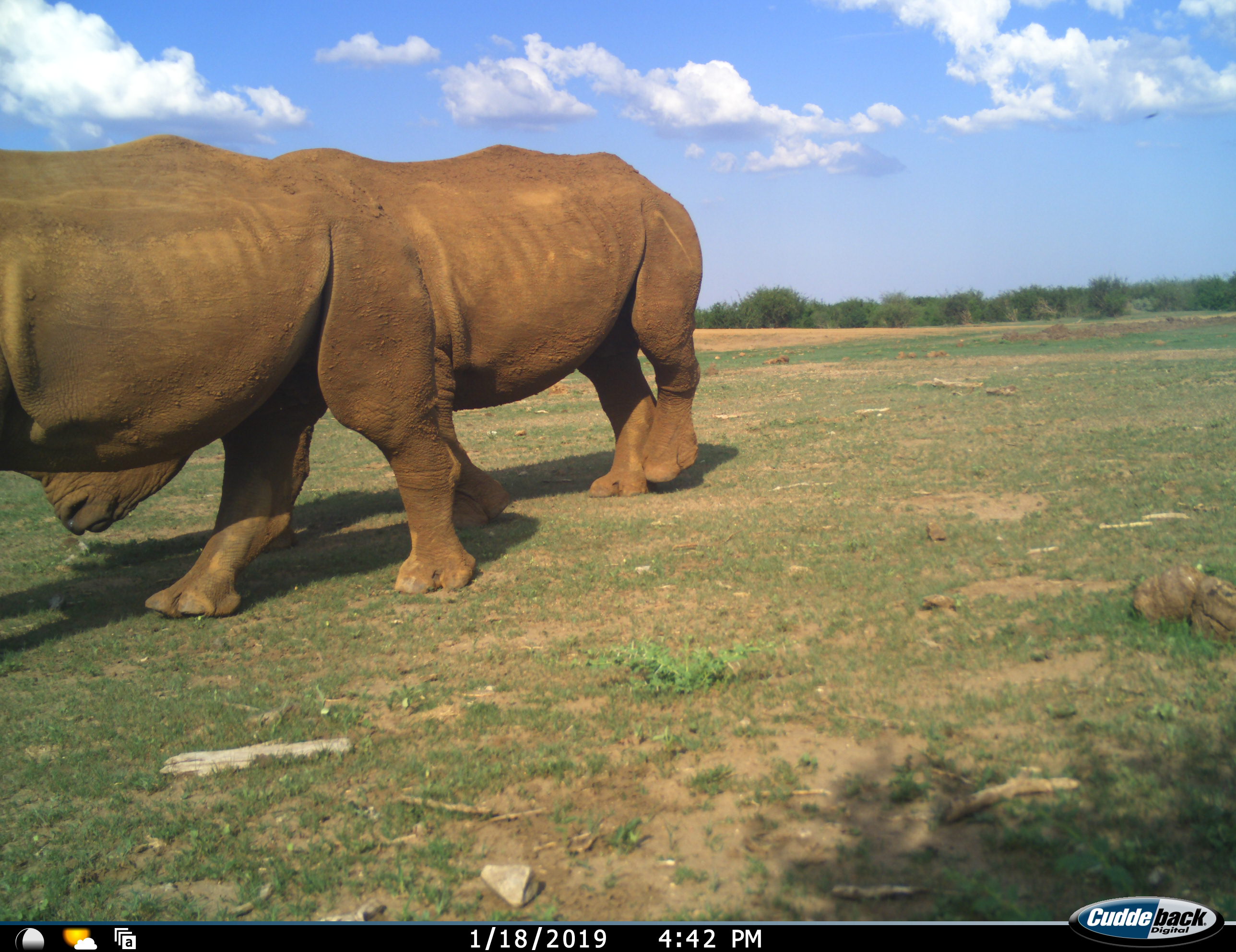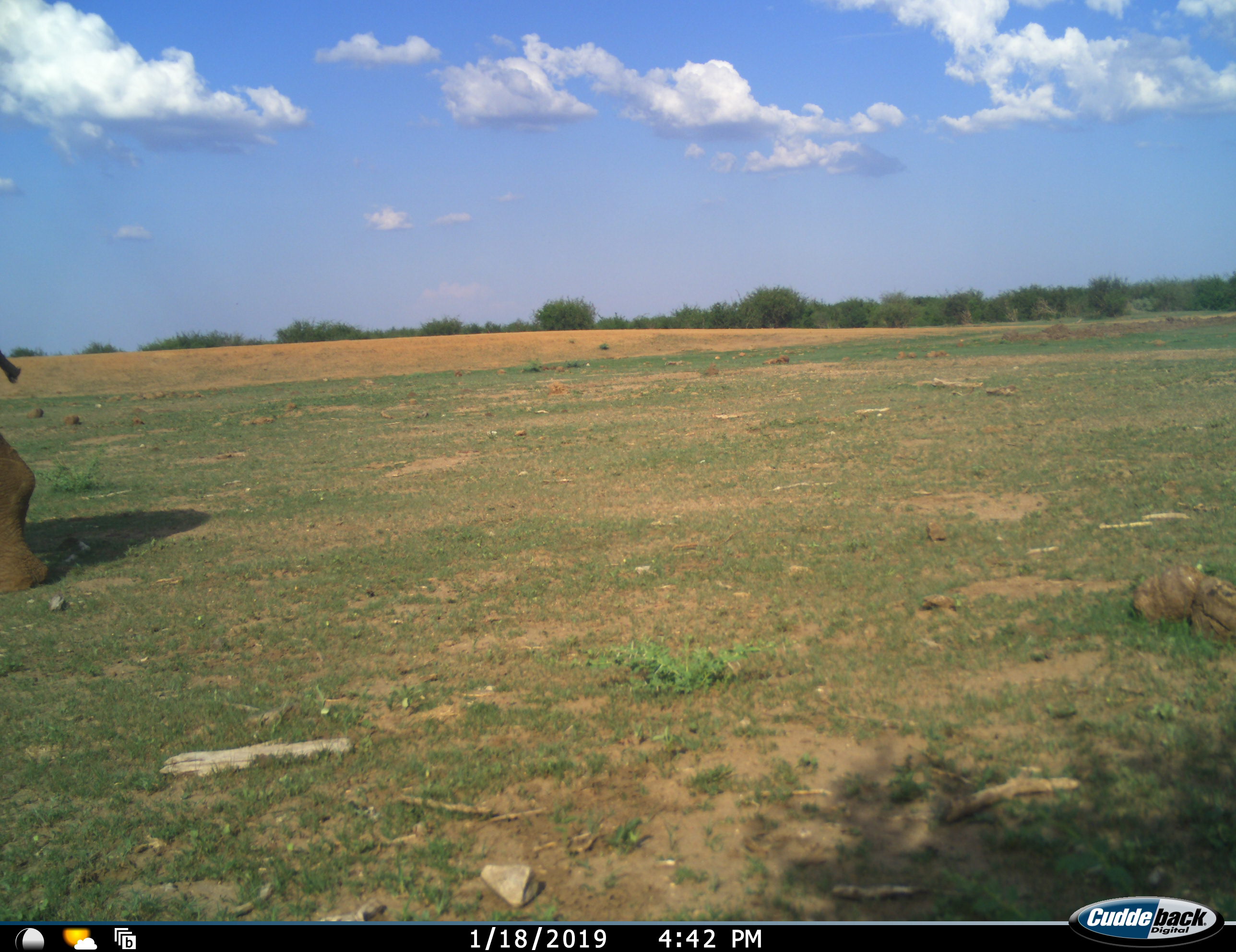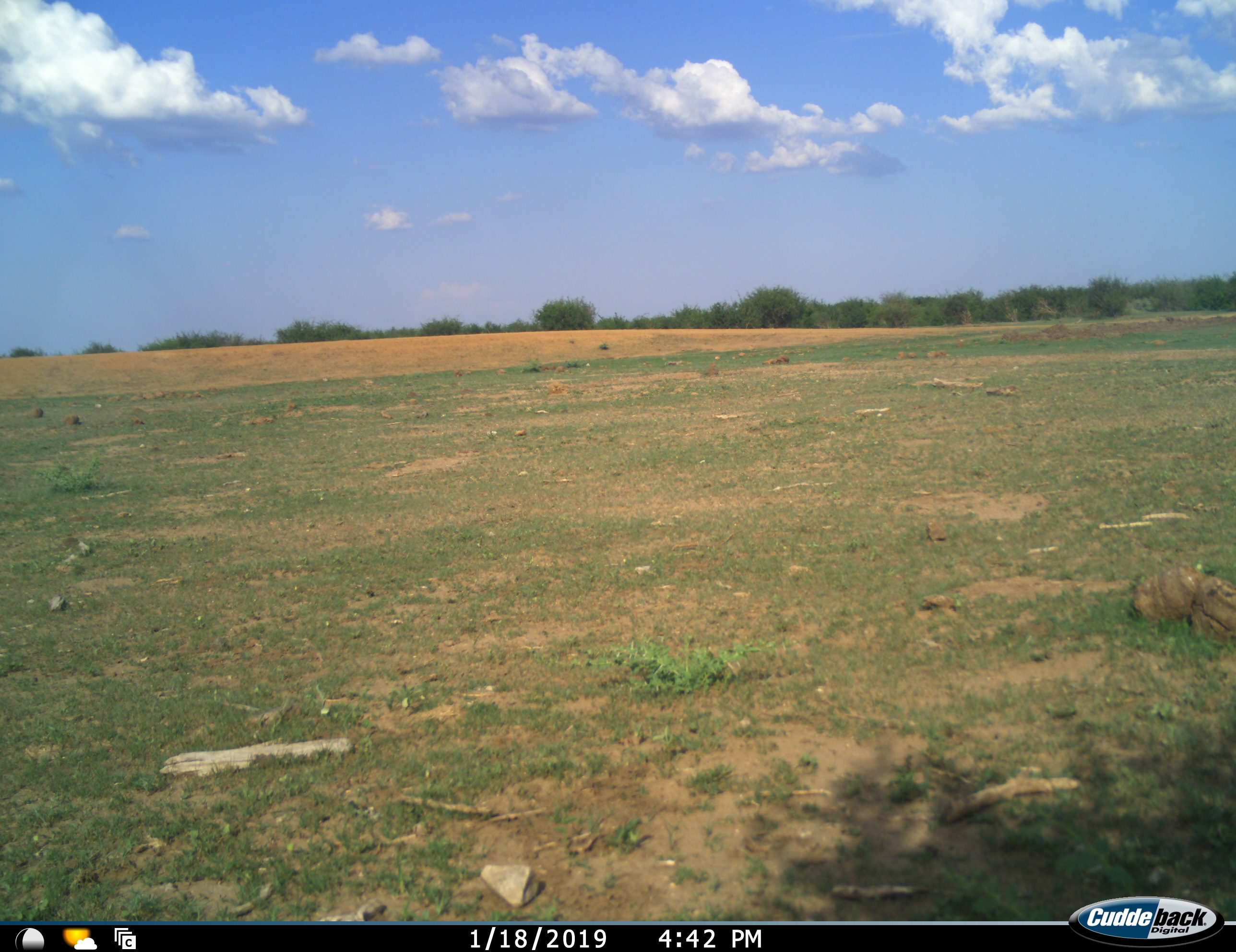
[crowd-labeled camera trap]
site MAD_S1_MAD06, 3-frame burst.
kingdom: Animalia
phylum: Chordata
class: Mammalia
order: Perissodactyla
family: Rhinocerotidae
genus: Ceratotherium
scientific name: Ceratotherium simum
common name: white rhinoceros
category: rhinoceroswhite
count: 2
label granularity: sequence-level